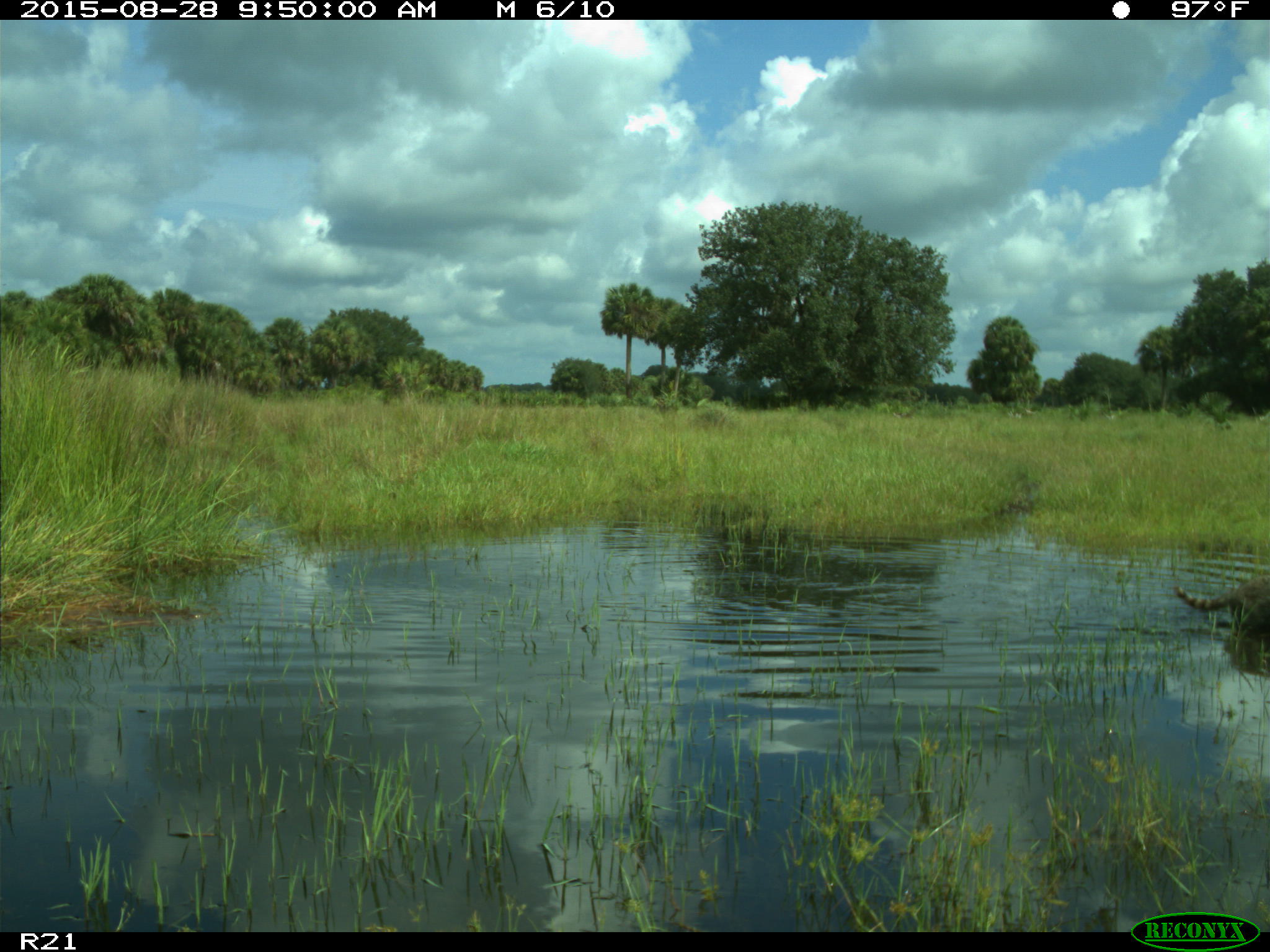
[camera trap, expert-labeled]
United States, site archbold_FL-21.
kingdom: Animalia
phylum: Chordata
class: Mammalia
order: Carnivora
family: Procyonidae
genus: Procyon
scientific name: Procyon lotor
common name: common raccoon